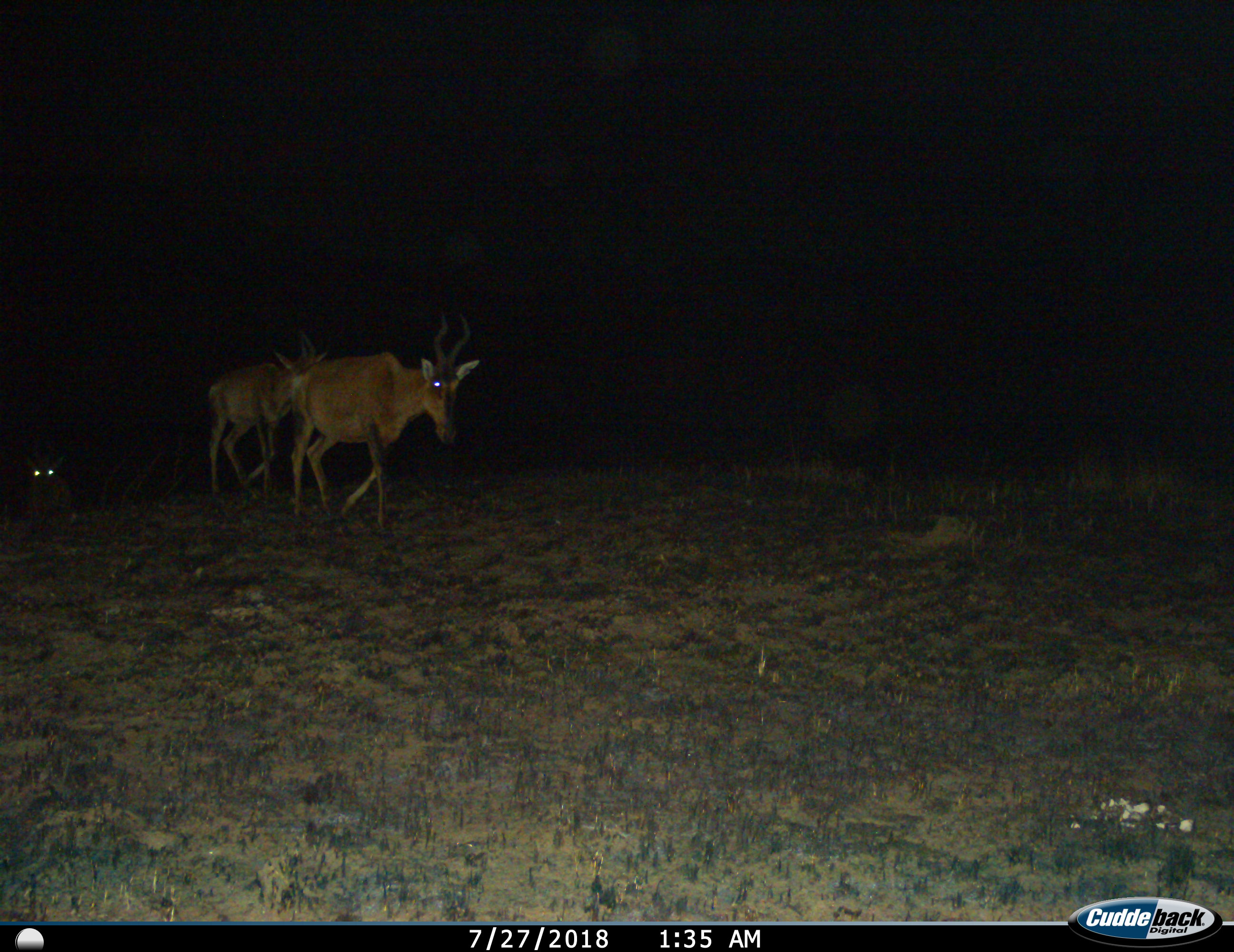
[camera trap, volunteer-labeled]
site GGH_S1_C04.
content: unidentified animal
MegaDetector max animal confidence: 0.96